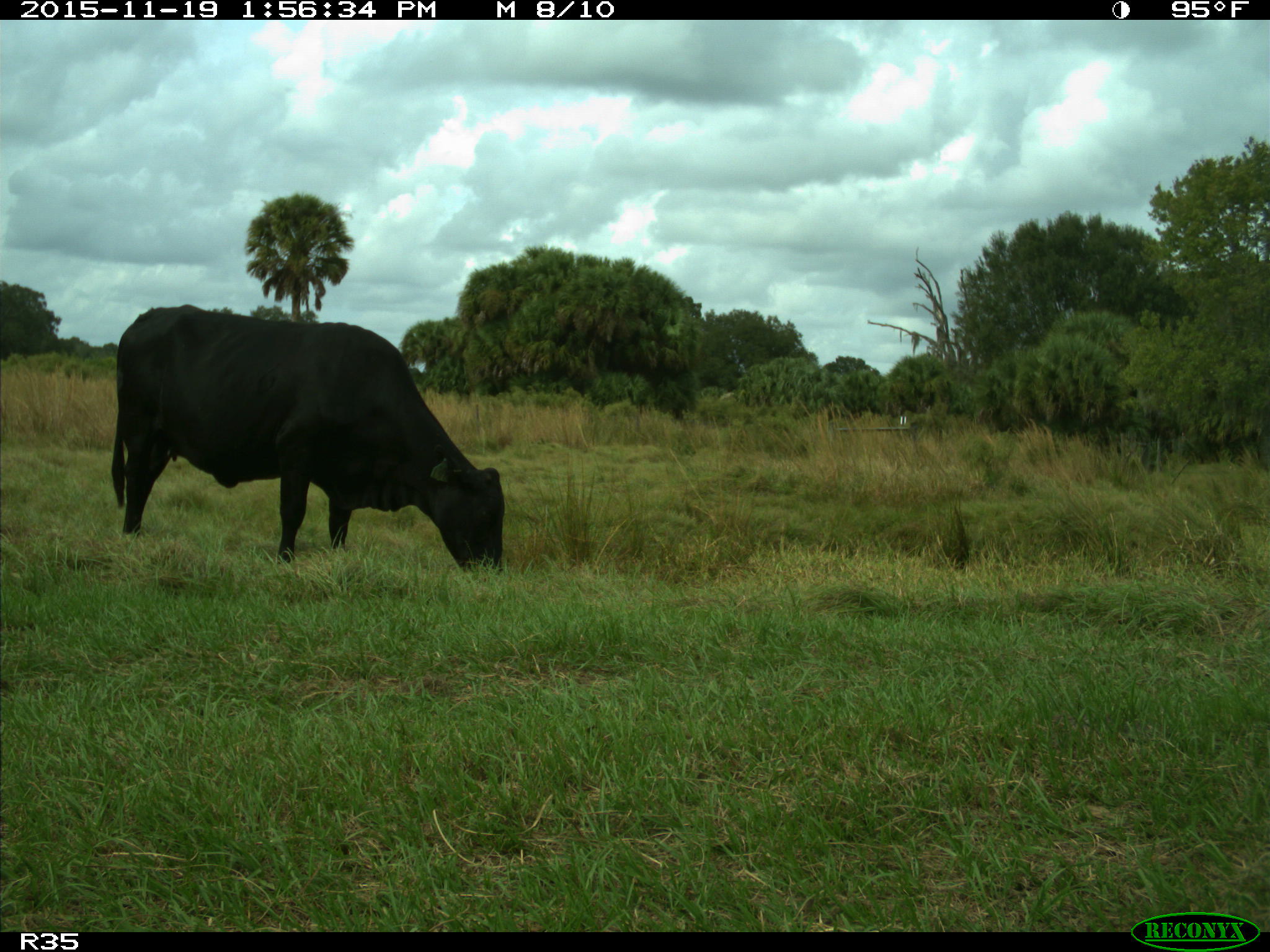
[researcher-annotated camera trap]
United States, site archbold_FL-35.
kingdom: Animalia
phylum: Chordata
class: Mammalia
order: Artiodactyla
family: Bovidae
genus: Bos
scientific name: Bos taurus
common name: domestic cow